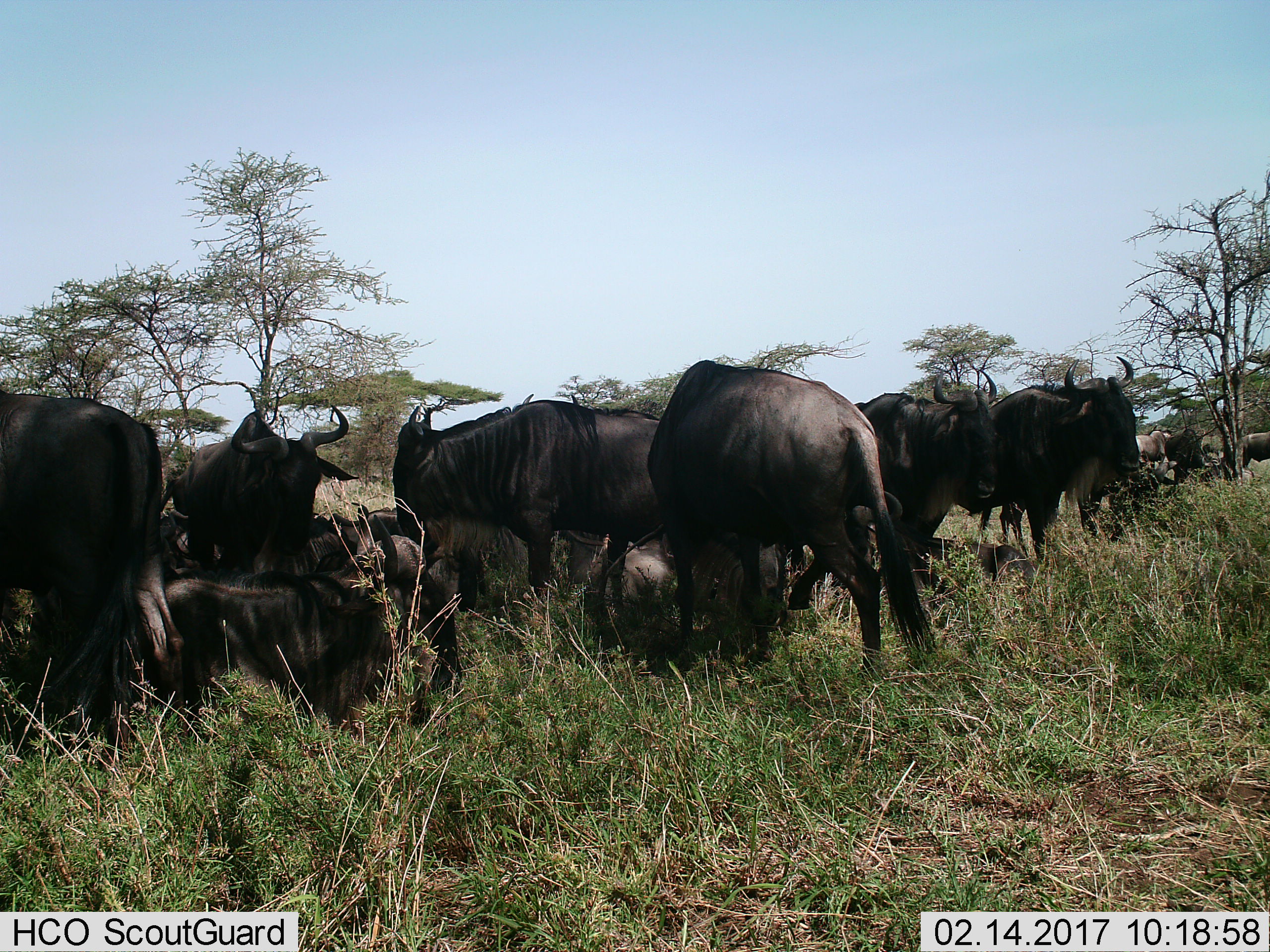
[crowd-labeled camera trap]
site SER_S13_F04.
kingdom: Animalia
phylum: Chordata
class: Mammalia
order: Artiodactyla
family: Bovidae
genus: Connochaetes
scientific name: Connochaetes taurinus taurinus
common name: blue wildebeest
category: wildebeestblue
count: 10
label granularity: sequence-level